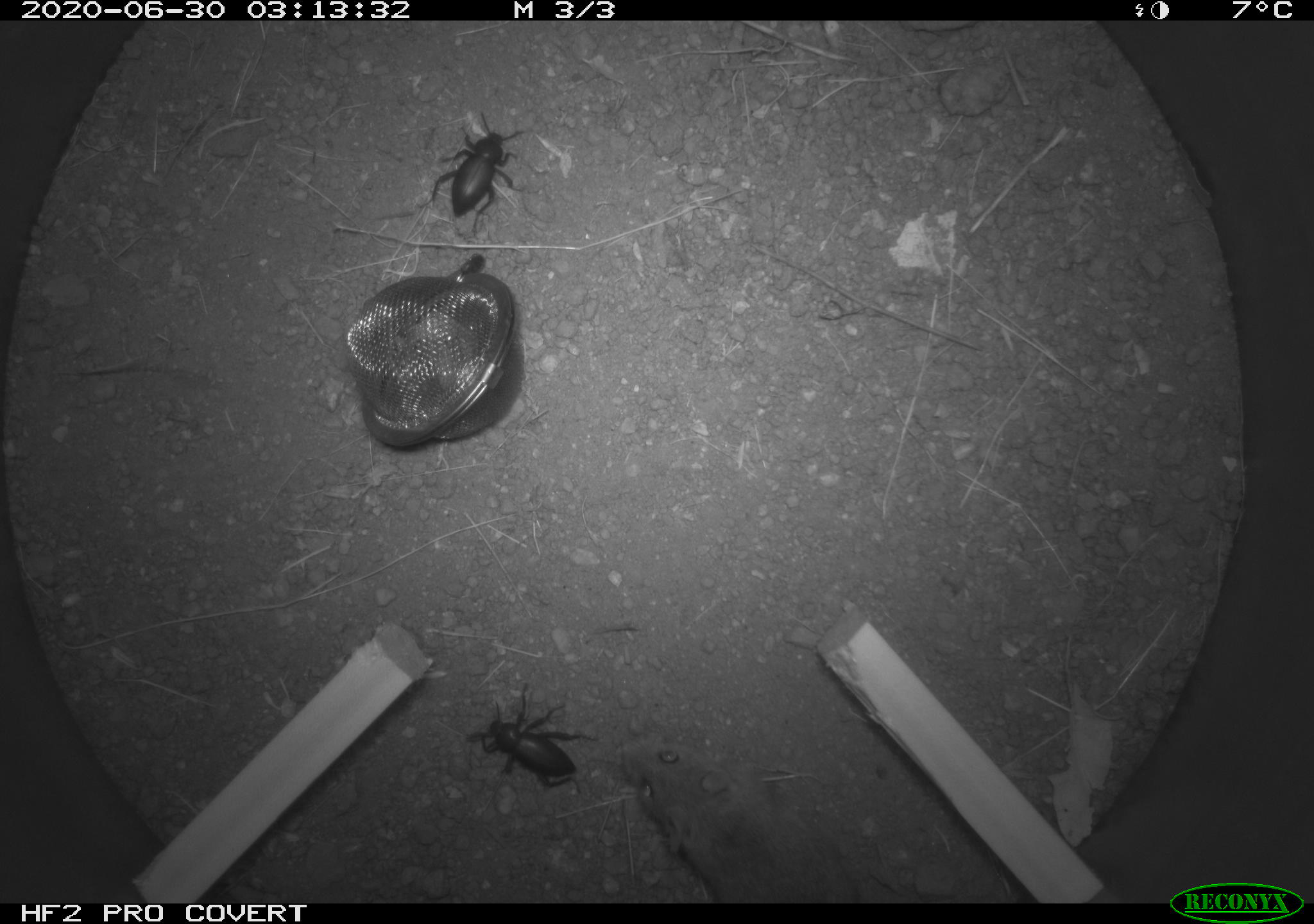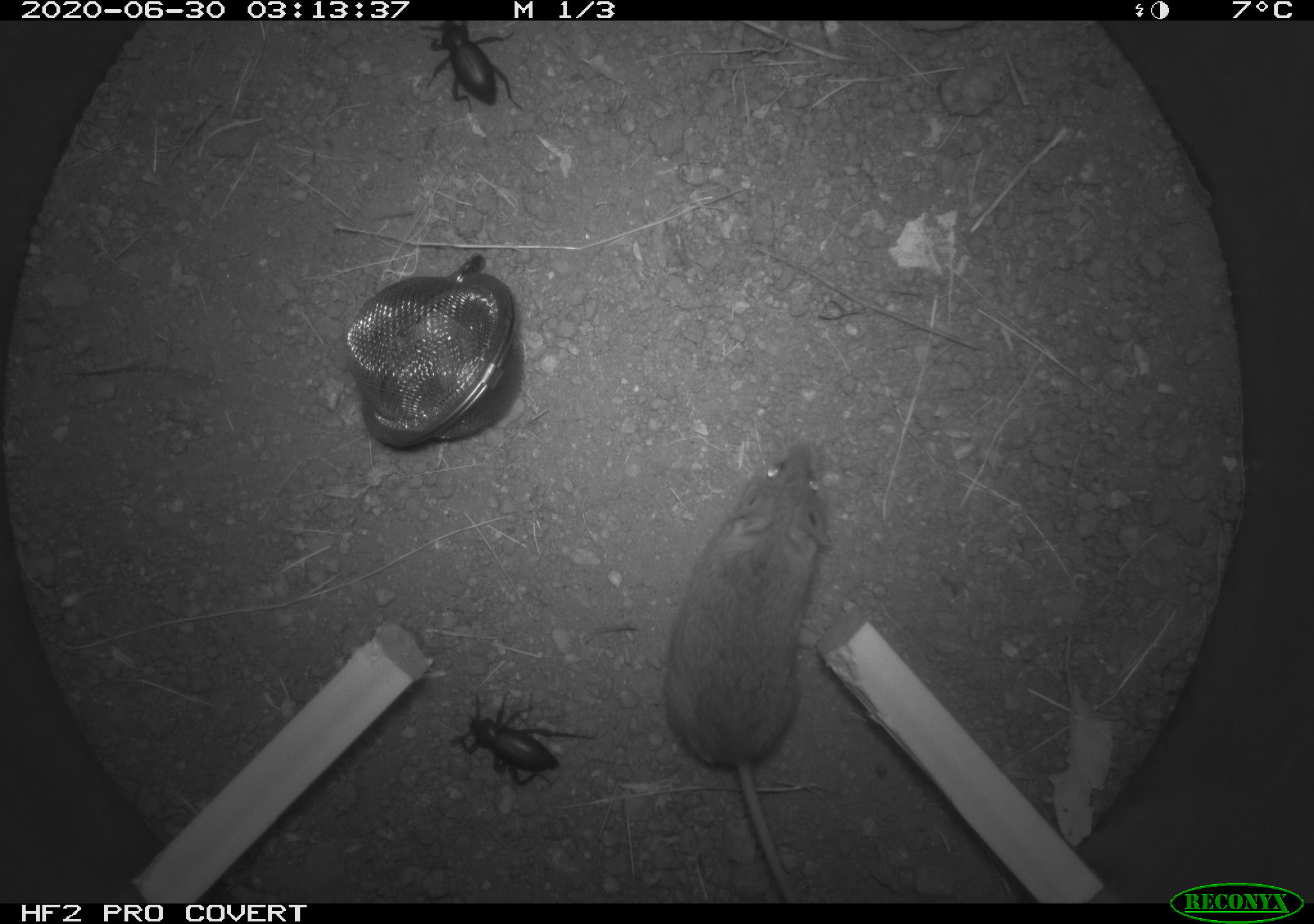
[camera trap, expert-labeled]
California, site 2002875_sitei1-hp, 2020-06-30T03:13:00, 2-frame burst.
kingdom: Animalia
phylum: Chordata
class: Mammalia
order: Rodentia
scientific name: Rodentia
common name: rodent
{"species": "rodent (Rodentia)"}